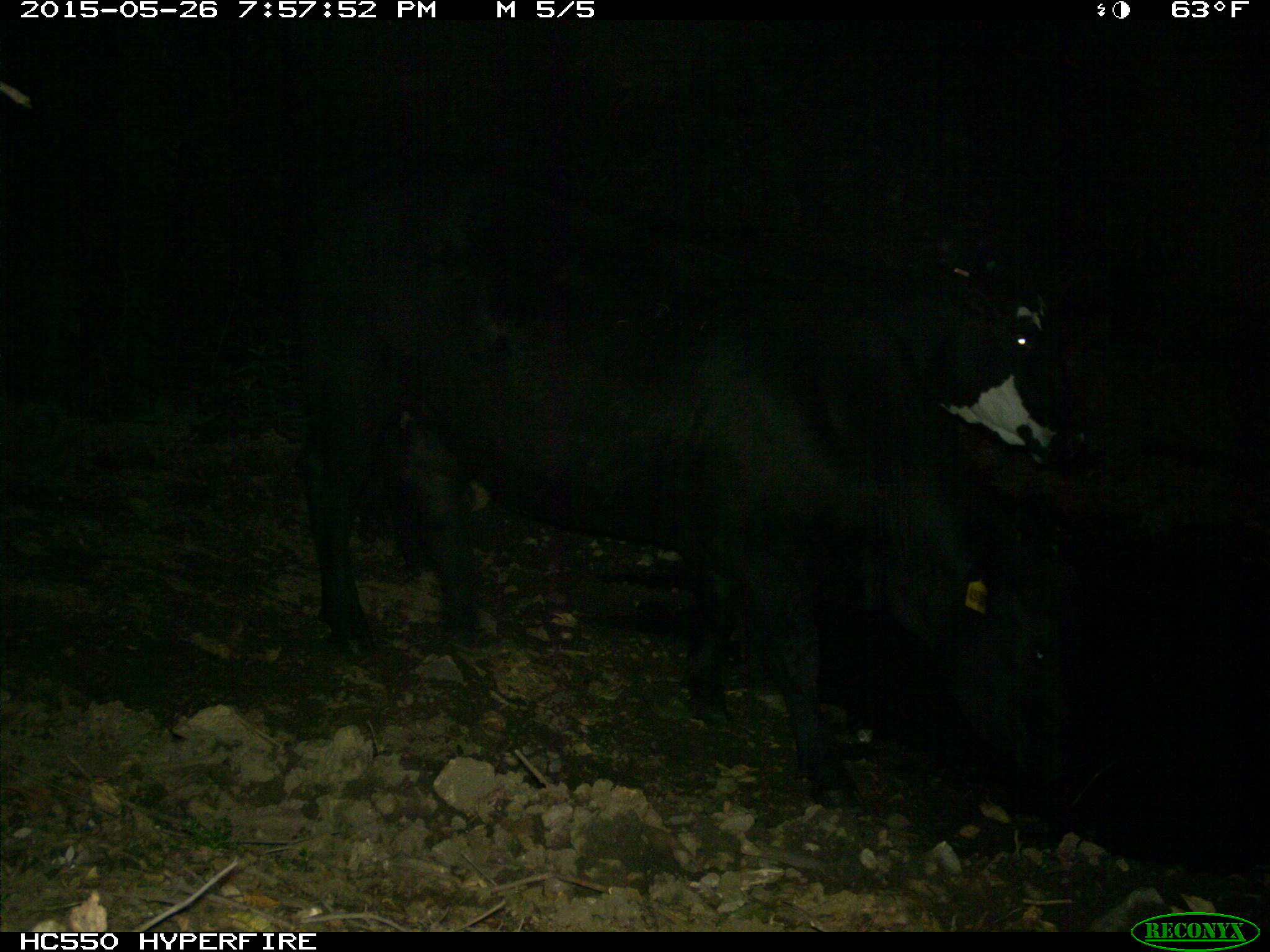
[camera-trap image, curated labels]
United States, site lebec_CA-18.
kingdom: Animalia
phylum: Chordata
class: Mammalia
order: Artiodactyla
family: Bovidae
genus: Bos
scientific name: Bos taurus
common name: domestic cow